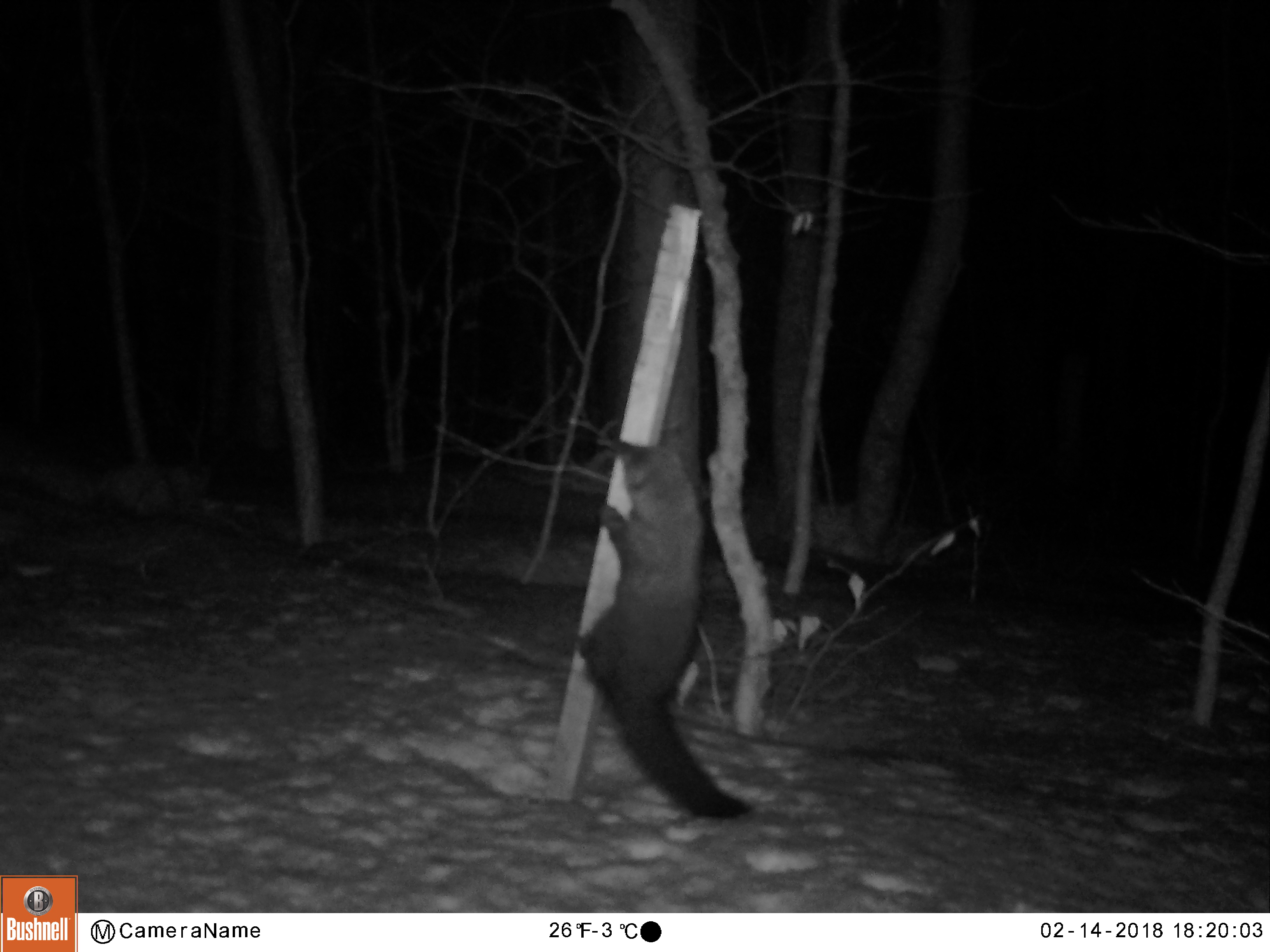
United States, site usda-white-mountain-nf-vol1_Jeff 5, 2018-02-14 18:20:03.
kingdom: Animalia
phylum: Chordata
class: Mammalia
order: Carnivora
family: Mustelidae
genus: Pekania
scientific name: Pekania pennanti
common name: fisher